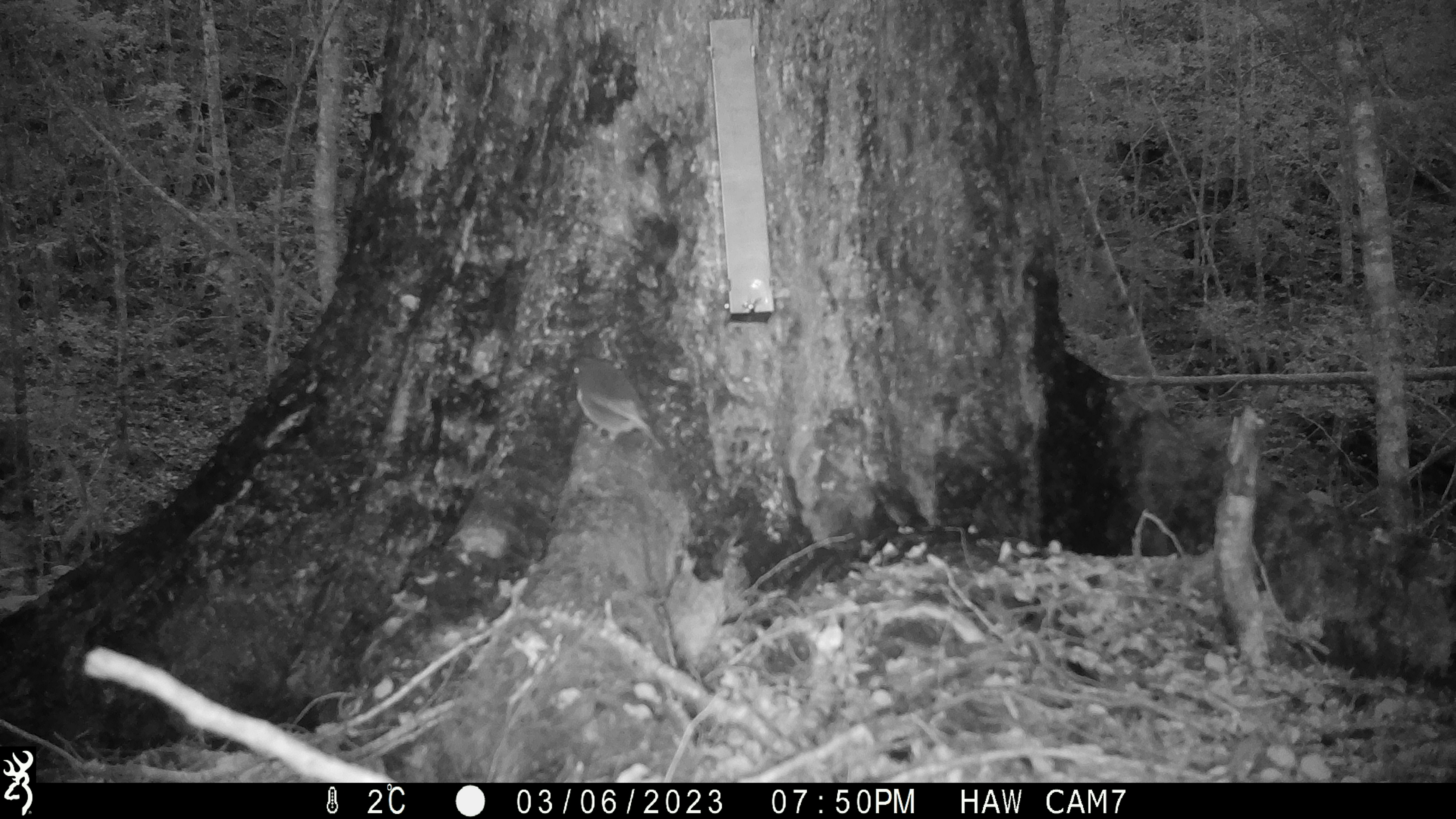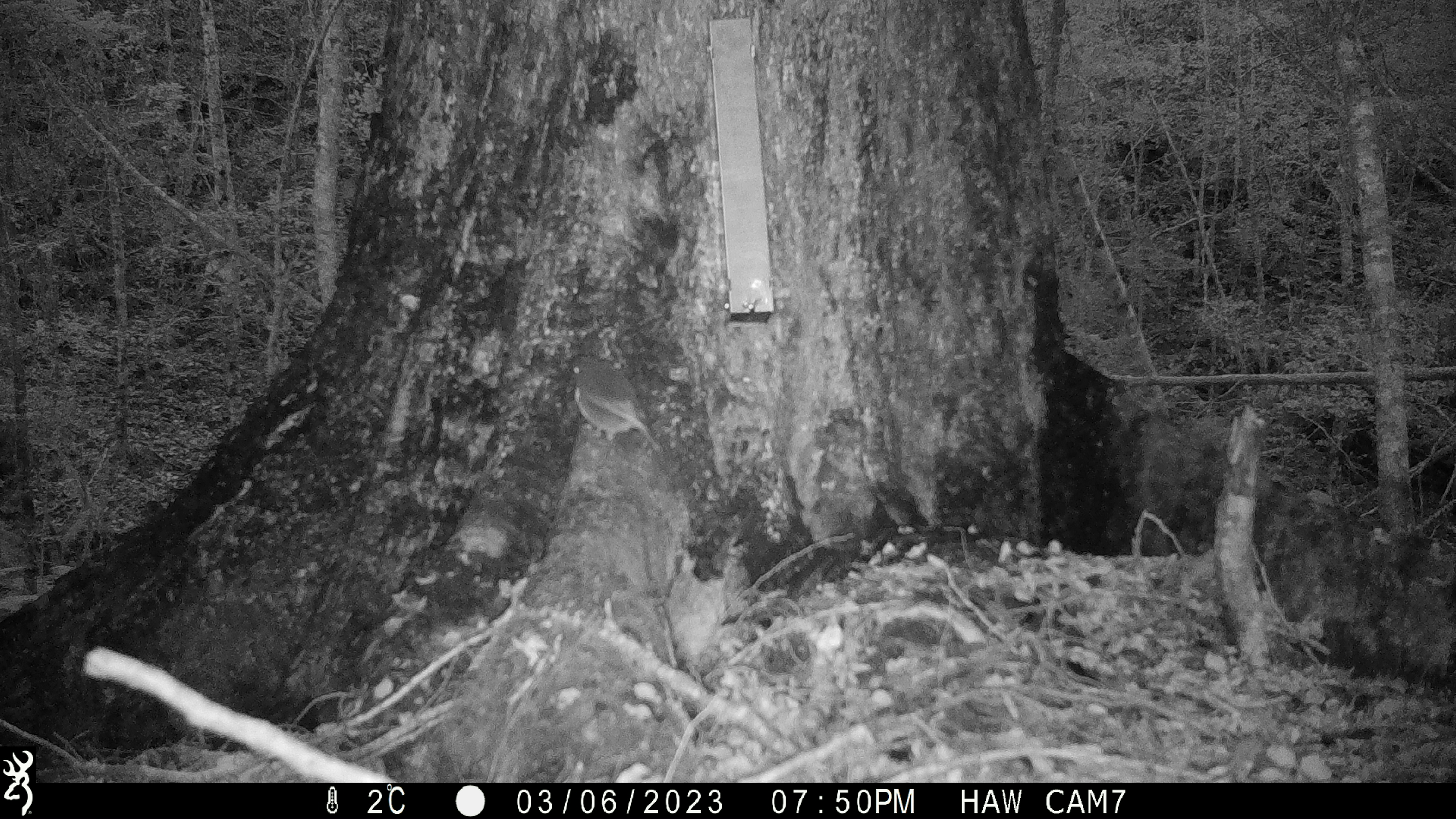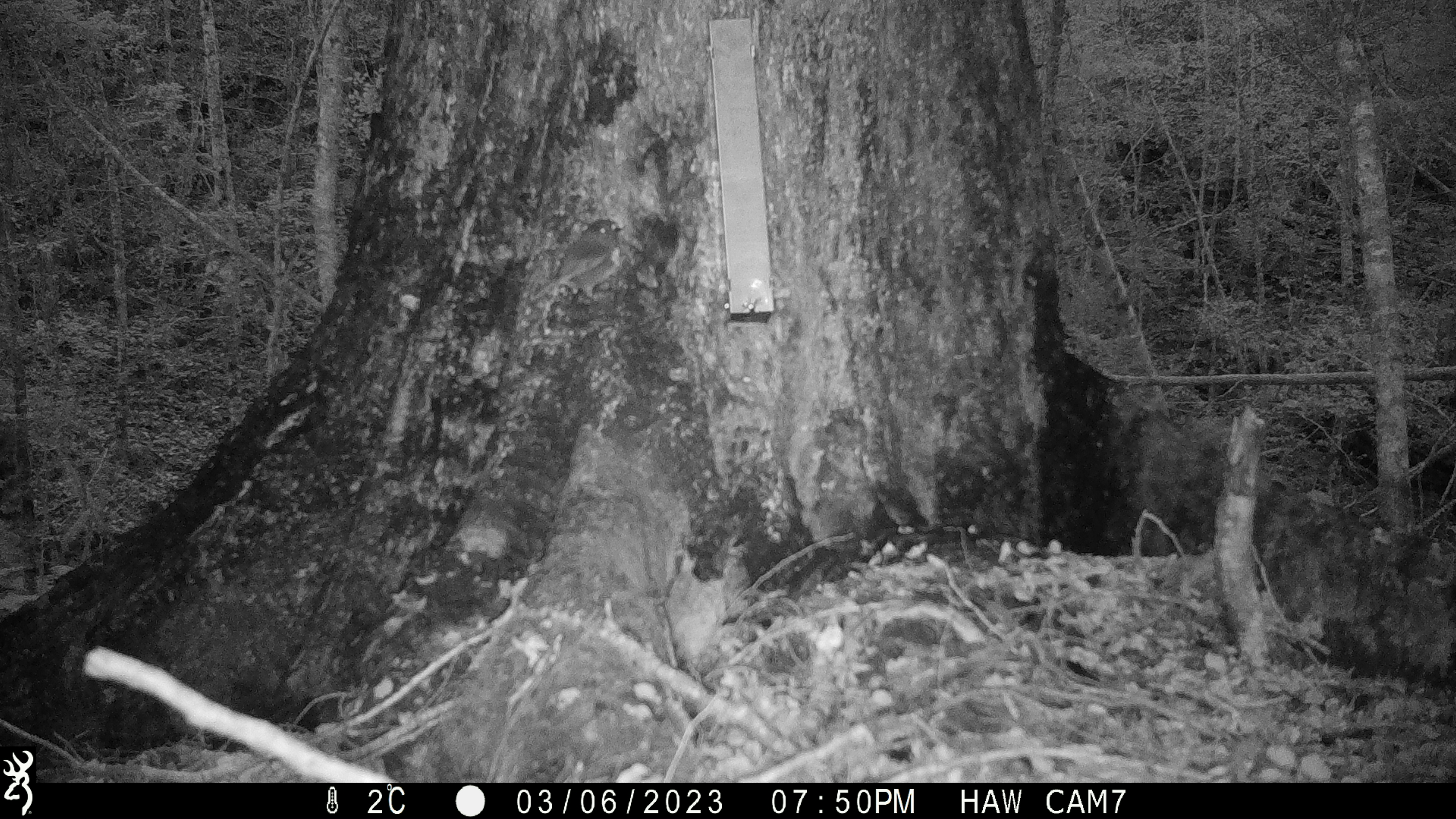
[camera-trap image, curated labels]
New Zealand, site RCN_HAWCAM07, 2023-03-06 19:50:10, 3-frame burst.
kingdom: Animalia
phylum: Chordata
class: Aves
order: Passeriformes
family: Petroicidae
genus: Petroica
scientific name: Petroica australis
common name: new zealand robin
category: robin